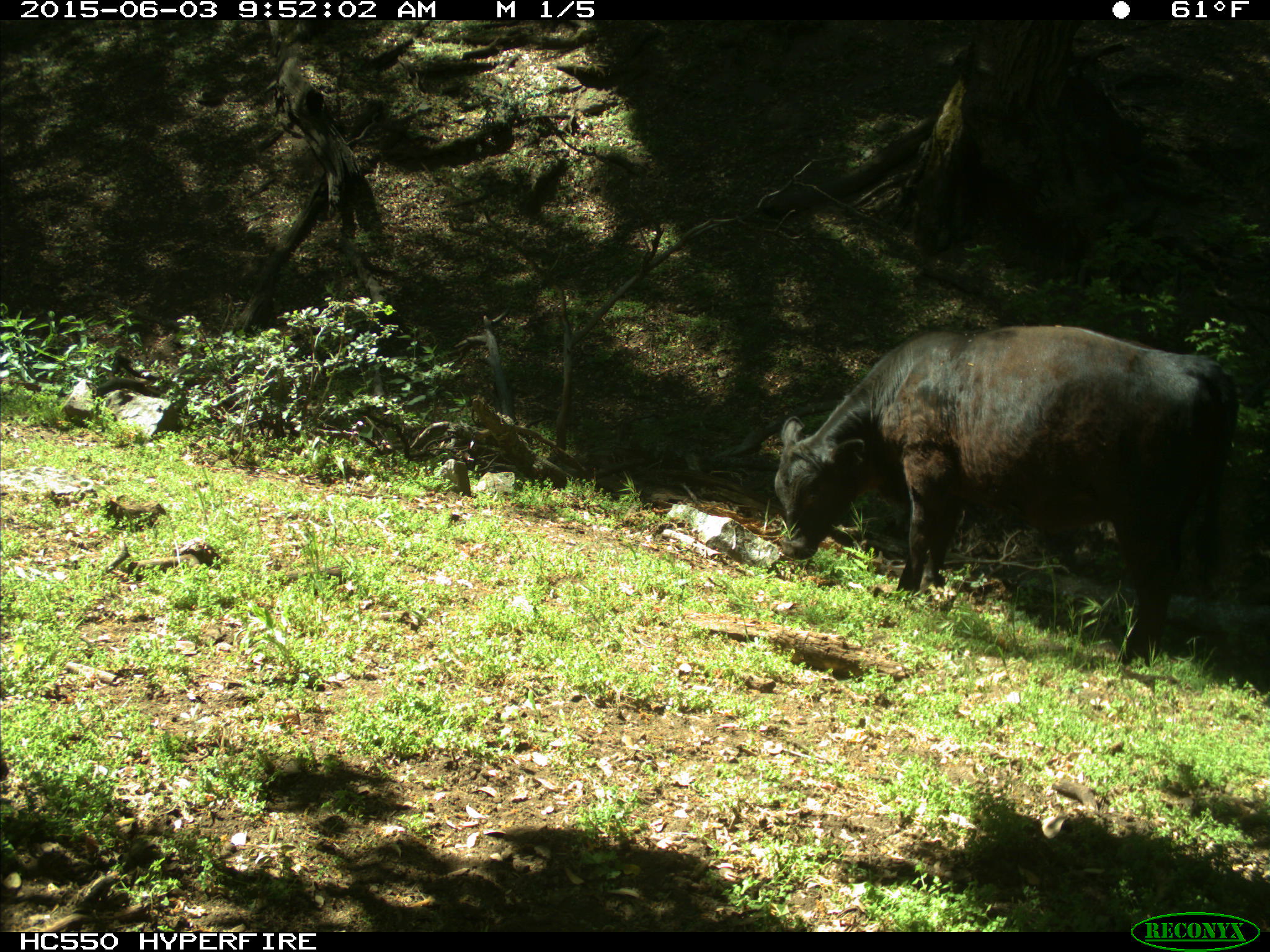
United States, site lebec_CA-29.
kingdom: Animalia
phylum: Chordata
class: Mammalia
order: Artiodactyla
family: Bovidae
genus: Bos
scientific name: Bos taurus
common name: domestic cow